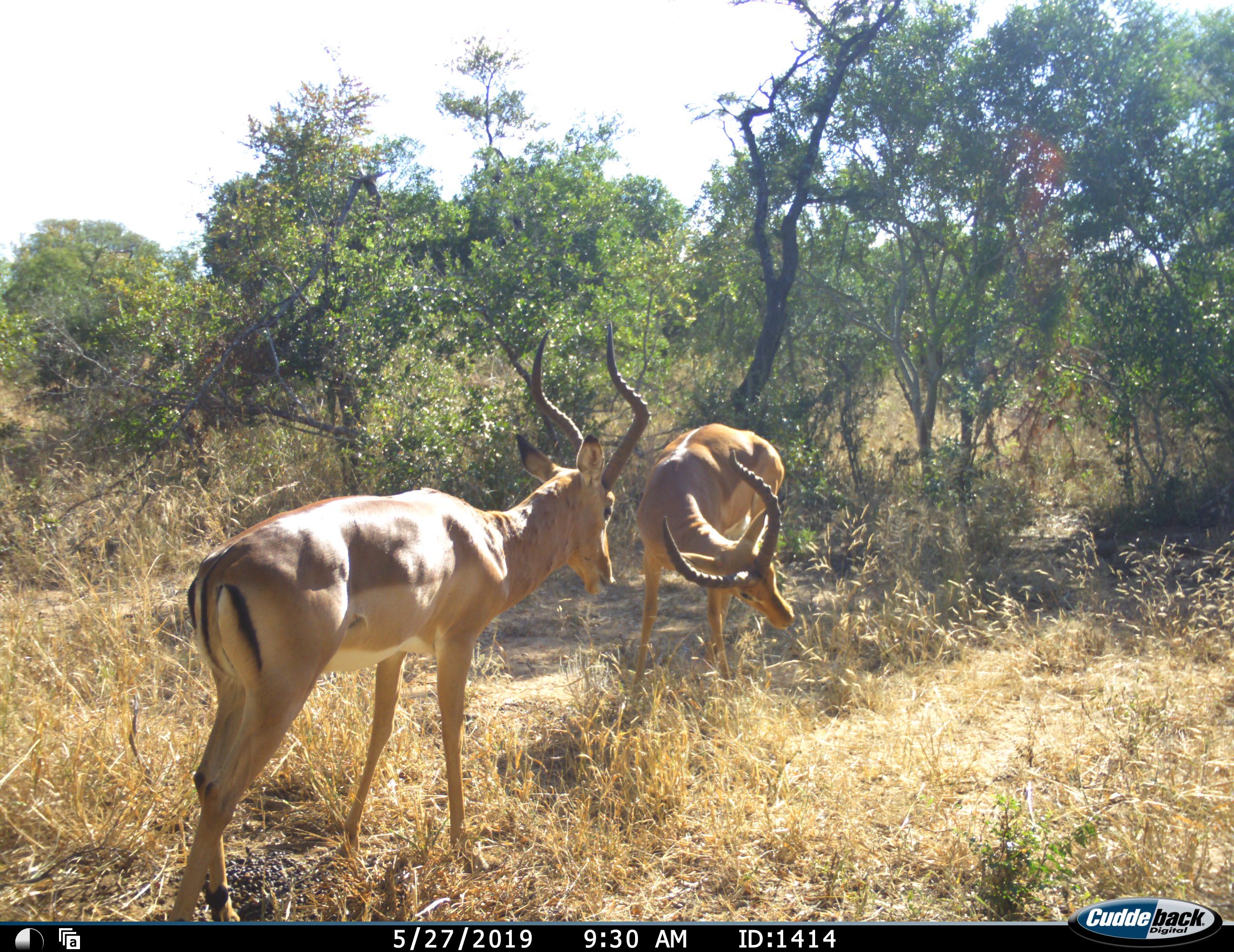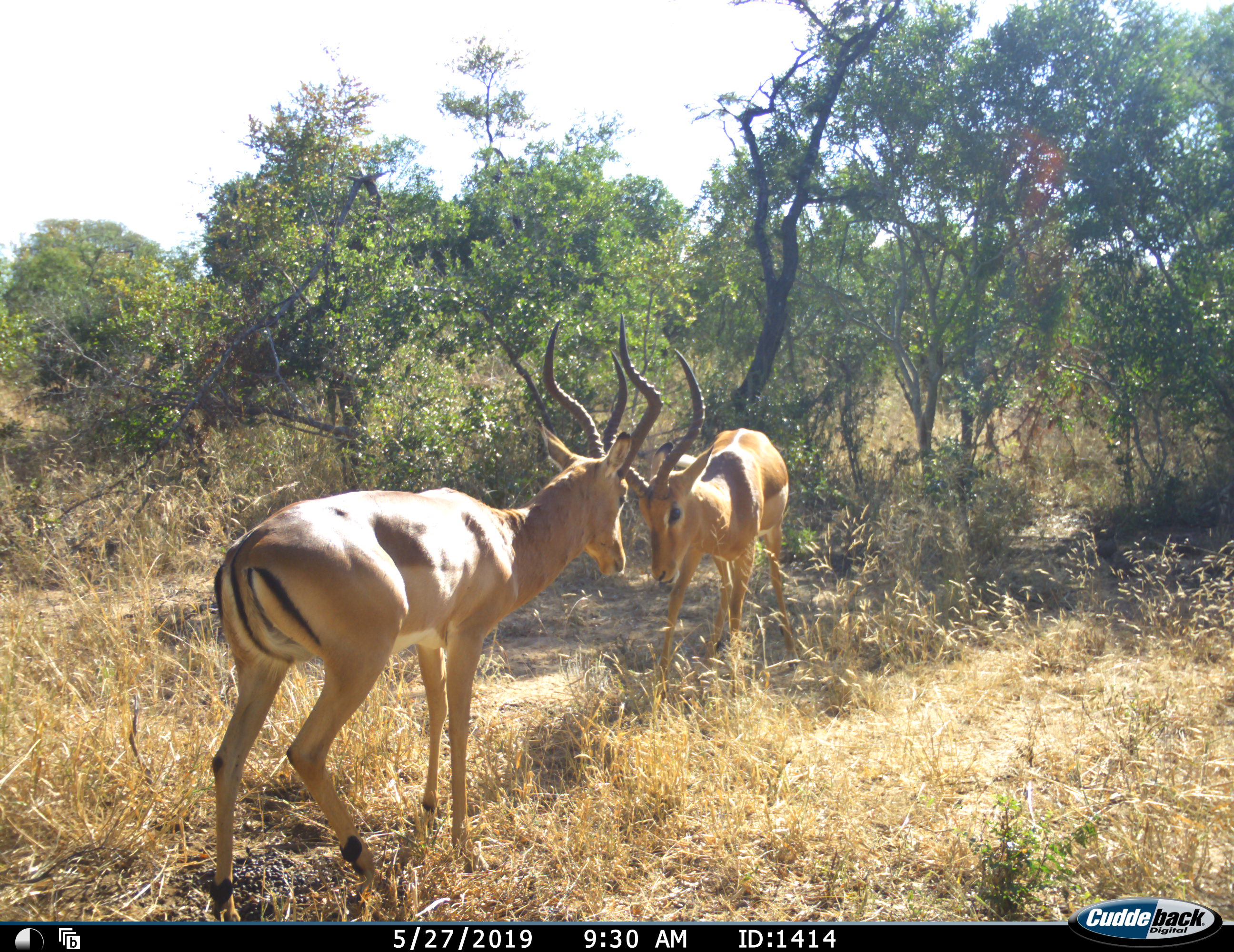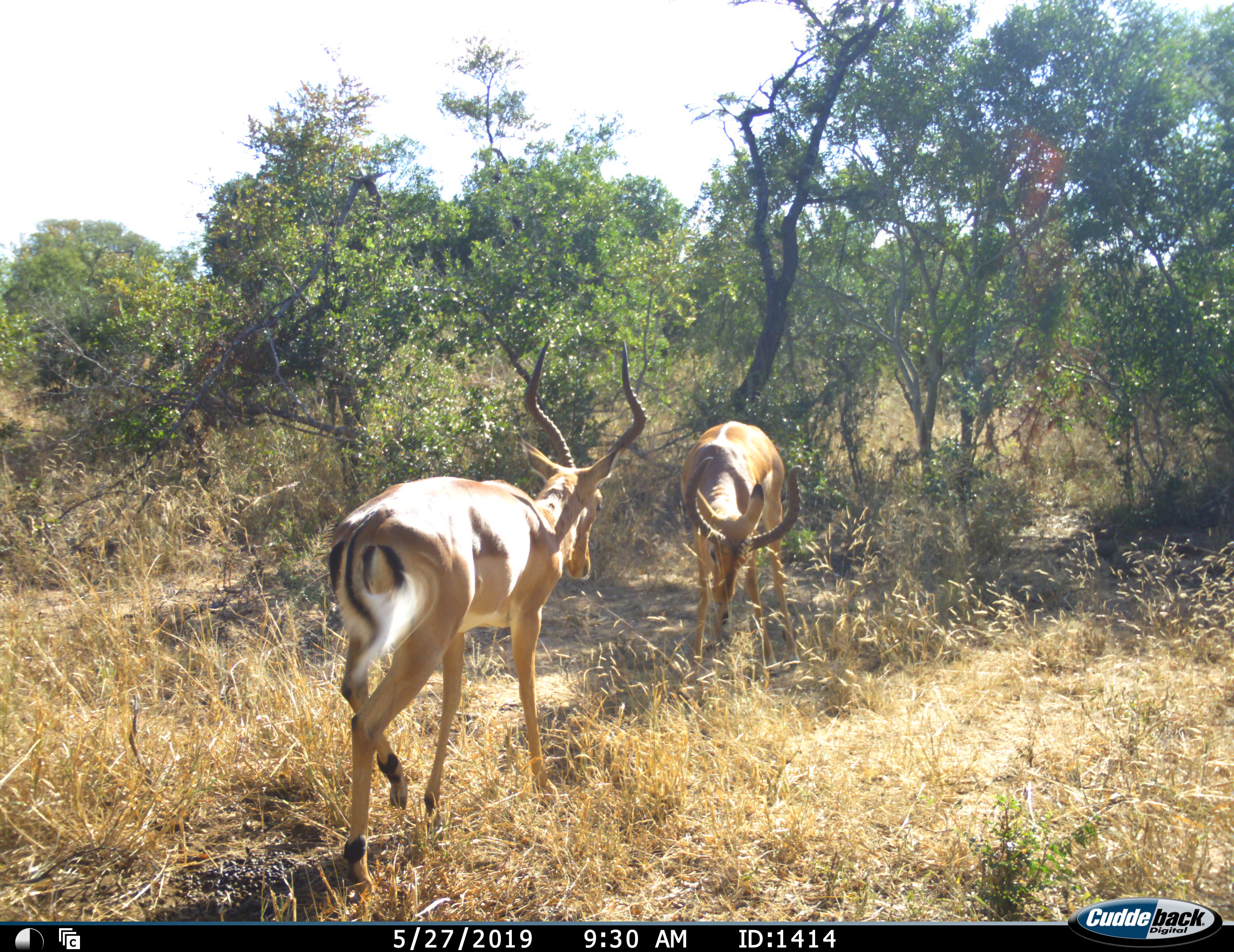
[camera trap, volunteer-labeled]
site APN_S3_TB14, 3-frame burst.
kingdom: Animalia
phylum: Chordata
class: Mammalia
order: Artiodactyla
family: Bovidae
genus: Aepyceros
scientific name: Aepyceros melampus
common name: impala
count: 2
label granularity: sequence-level